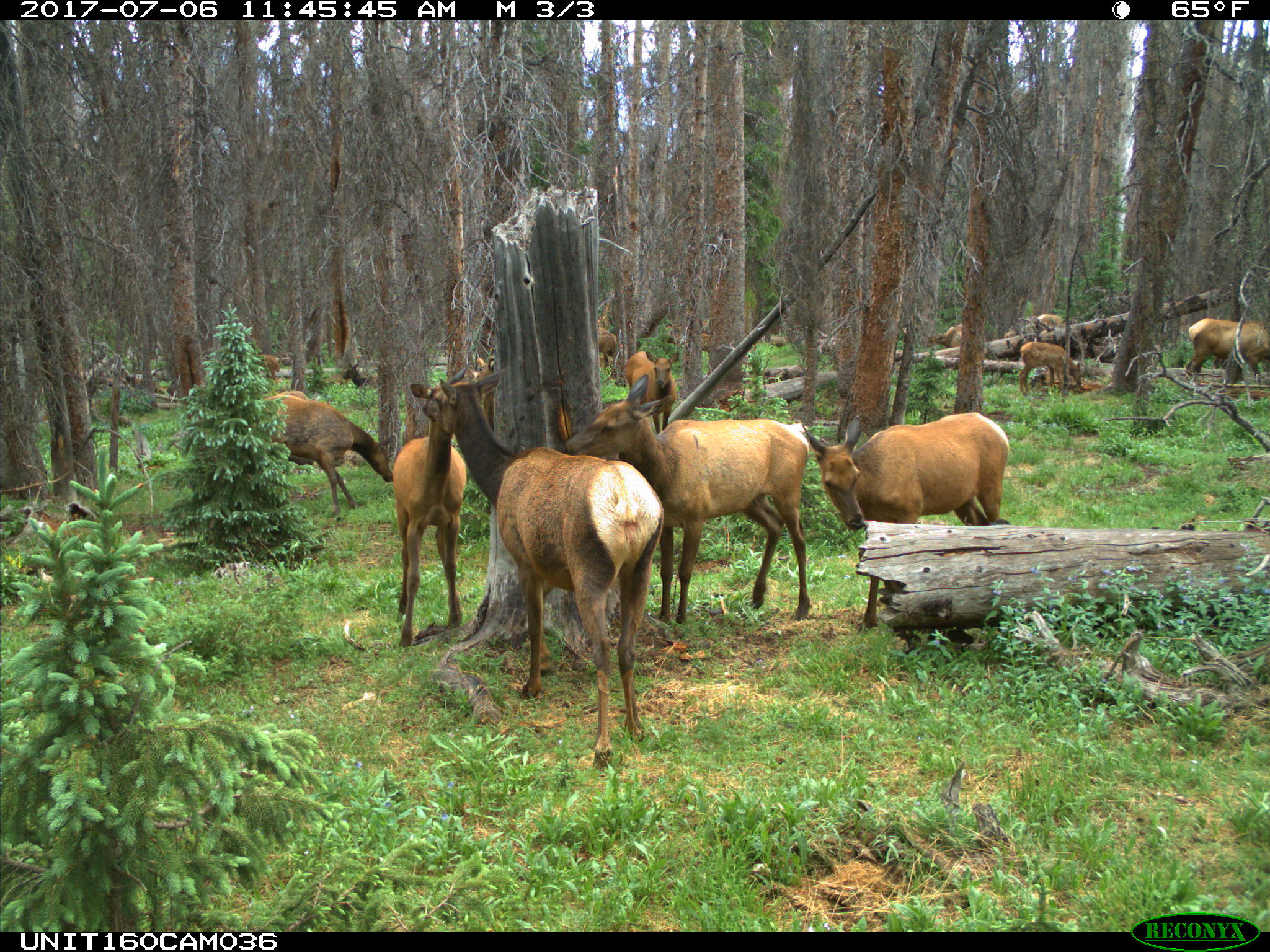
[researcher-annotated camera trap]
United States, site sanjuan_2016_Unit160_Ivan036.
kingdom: Animalia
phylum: Chordata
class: Mammalia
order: Artiodactyla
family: Cervidae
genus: Cervus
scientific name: Cervus elaphus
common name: red deer